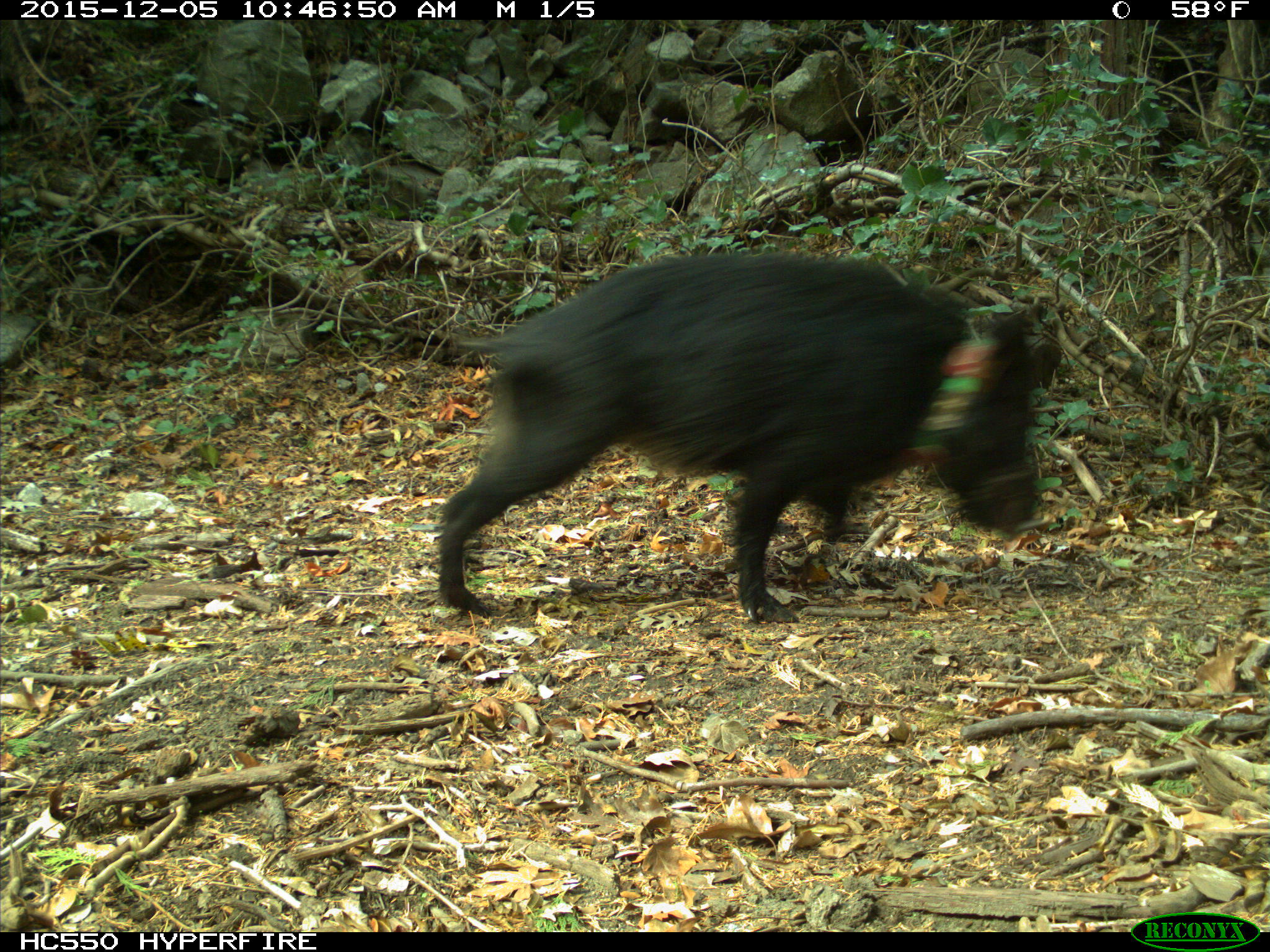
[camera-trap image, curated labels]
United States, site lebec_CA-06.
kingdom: Animalia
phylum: Chordata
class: Mammalia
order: Artiodactyla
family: Suidae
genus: Sus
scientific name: Sus scrofa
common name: wild boar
Sus scrofa (wild boar).